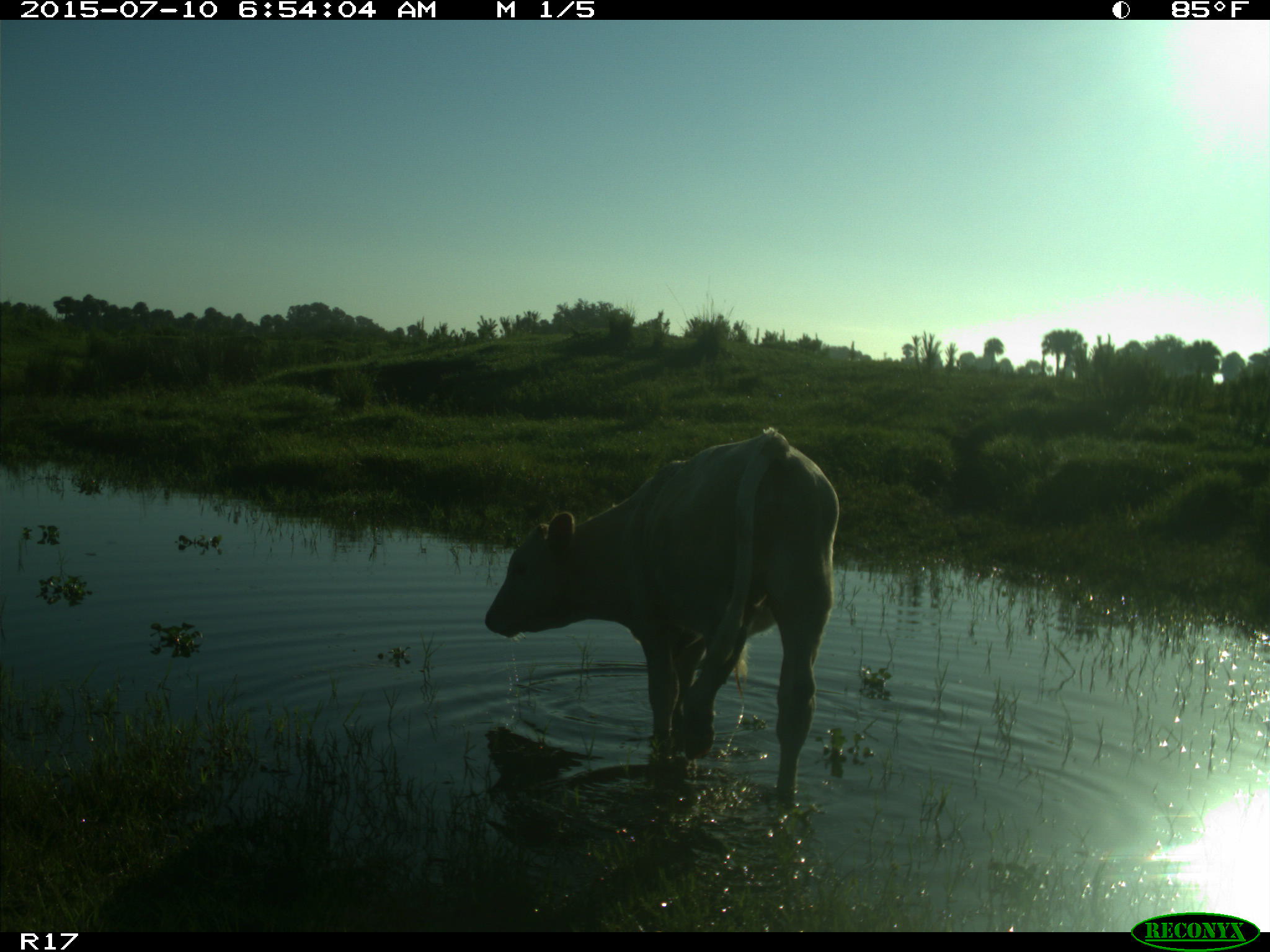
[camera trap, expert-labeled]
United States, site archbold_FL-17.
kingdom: Animalia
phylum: Chordata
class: Mammalia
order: Artiodactyla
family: Bovidae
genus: Bos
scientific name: Bos taurus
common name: domestic cow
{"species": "Bos taurus (domestic cow)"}